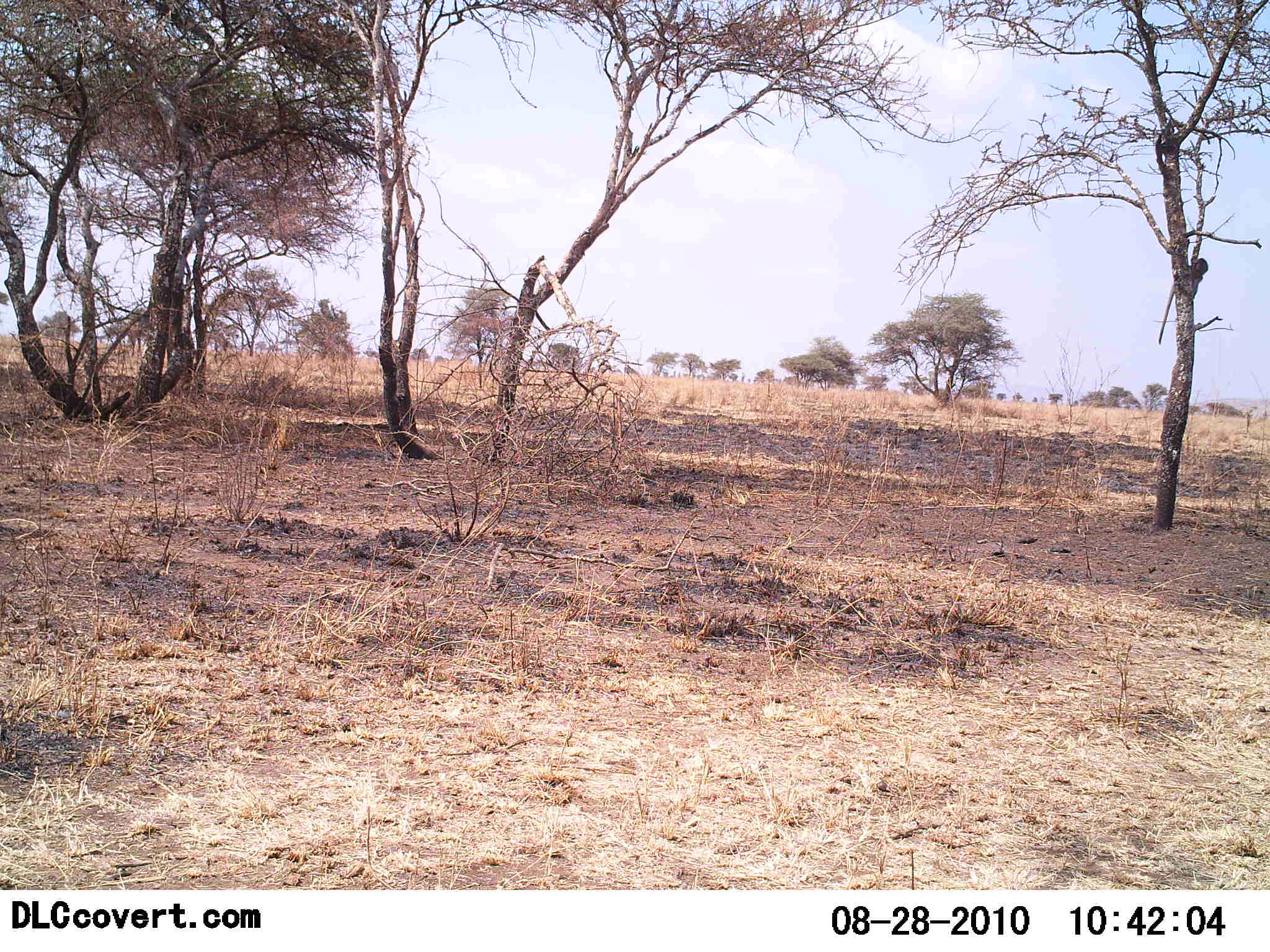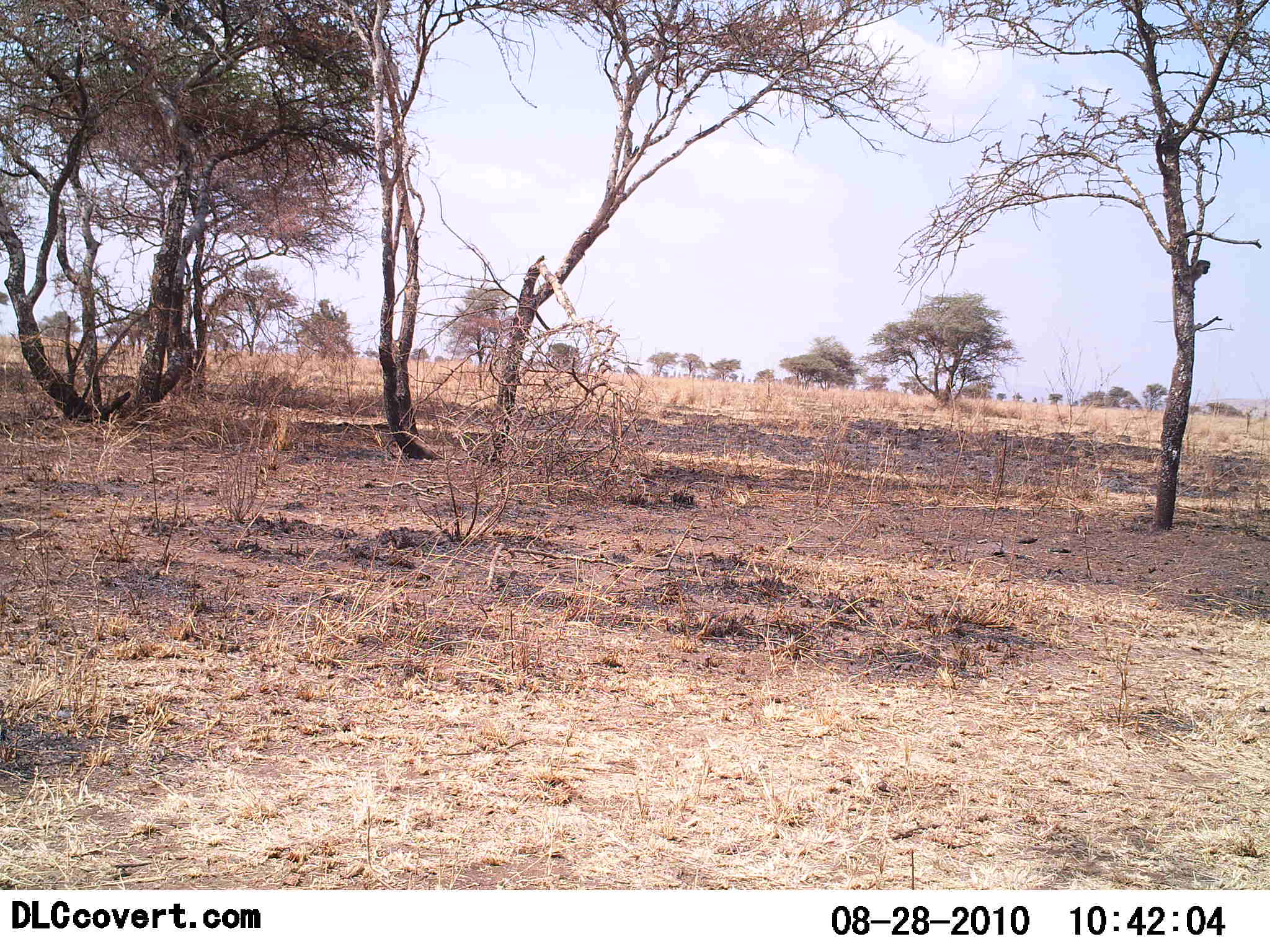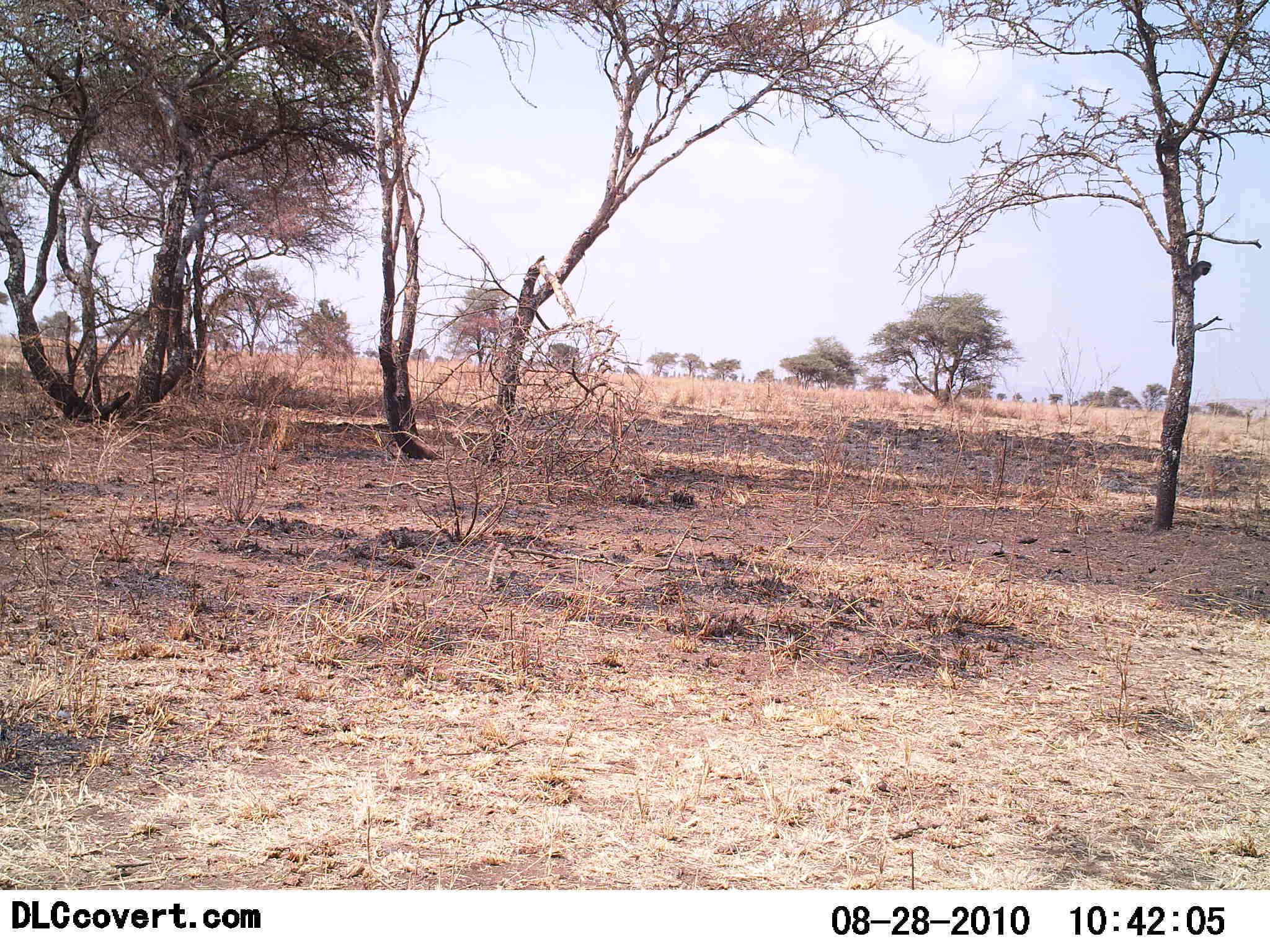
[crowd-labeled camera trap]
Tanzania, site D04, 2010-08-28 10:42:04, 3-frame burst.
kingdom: Animalia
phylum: Chordata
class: Mammalia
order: Primates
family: Cercopithecidae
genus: Chlorocebus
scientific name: Chlorocebus pygerythrus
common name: vervet monkey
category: monkeyvervet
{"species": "monkeyvervet (vervet monkey) (Chlorocebus pygerythrus)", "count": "1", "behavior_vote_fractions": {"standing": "25%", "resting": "58%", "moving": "8%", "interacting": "8%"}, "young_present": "0%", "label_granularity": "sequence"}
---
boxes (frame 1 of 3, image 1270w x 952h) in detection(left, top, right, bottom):
animal: detection(1157, 257, 1209, 346)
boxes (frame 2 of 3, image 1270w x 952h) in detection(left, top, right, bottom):
animal: detection(1171, 259, 1211, 338)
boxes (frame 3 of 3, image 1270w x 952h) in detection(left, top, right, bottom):
animal: detection(1171, 260, 1213, 347)